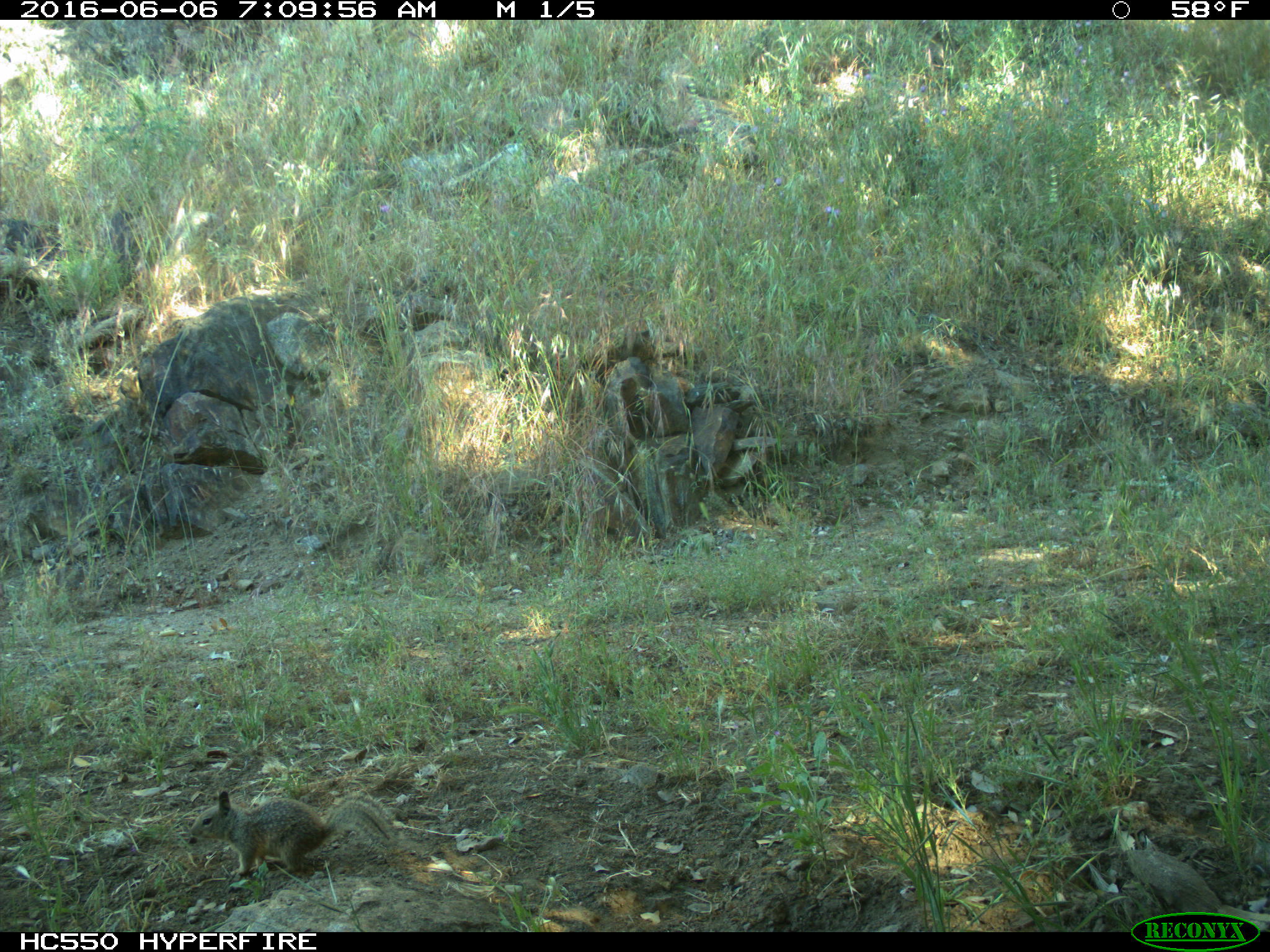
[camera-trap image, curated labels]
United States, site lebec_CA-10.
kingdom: Animalia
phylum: Chordata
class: Mammalia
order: Rodentia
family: Sciuridae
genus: Otospermophilus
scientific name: Otospermophilus beecheyi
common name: california ground squirrel